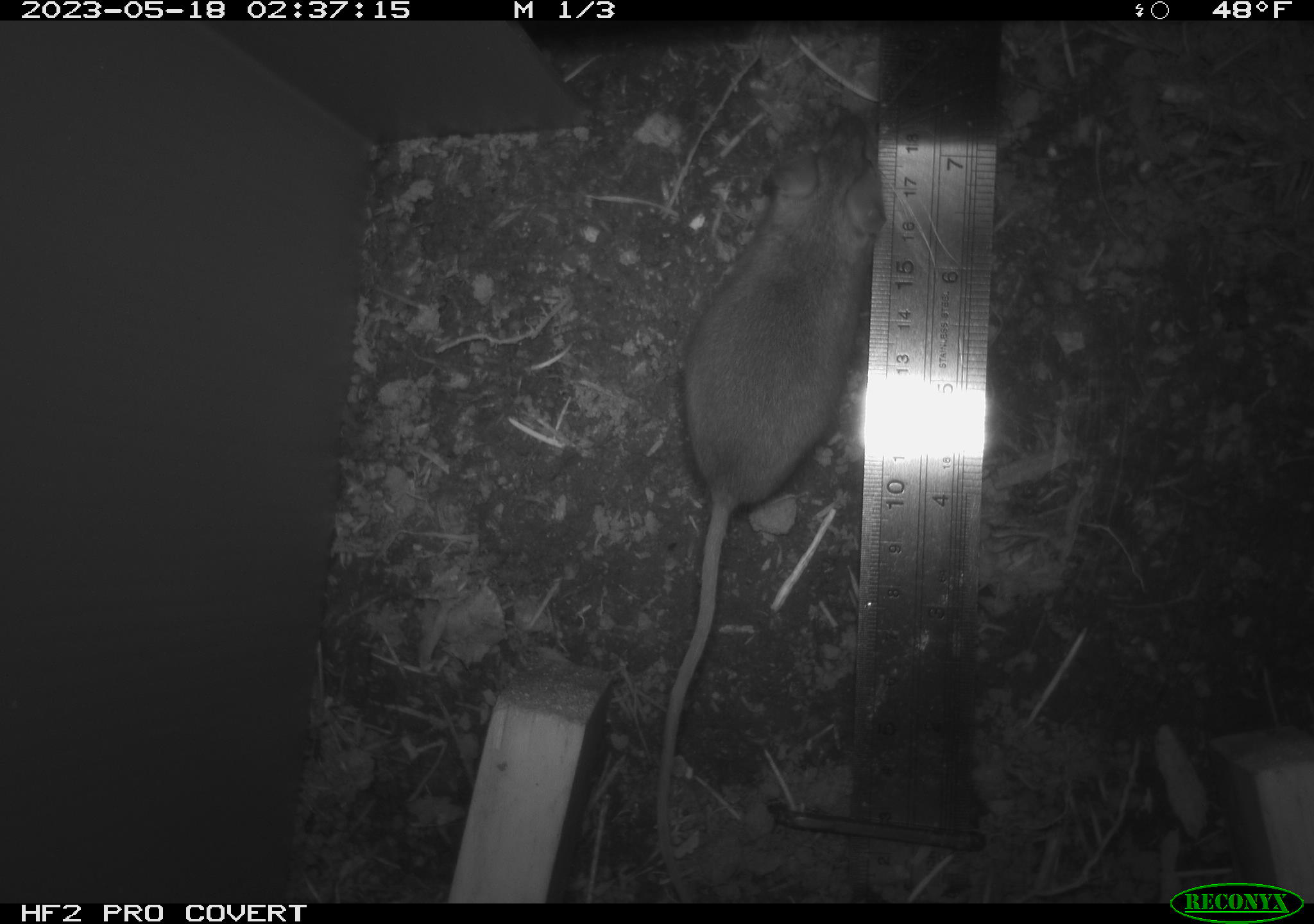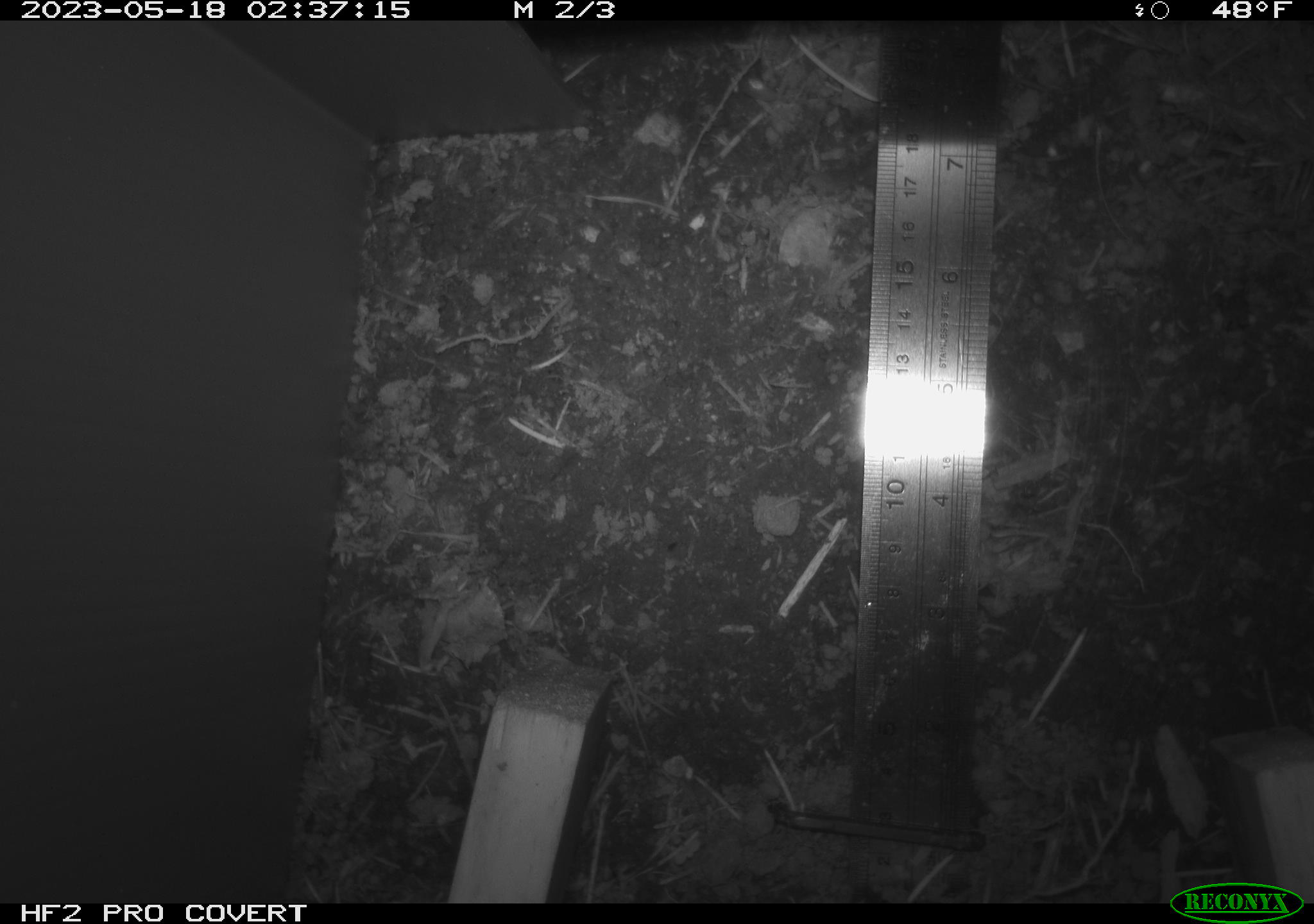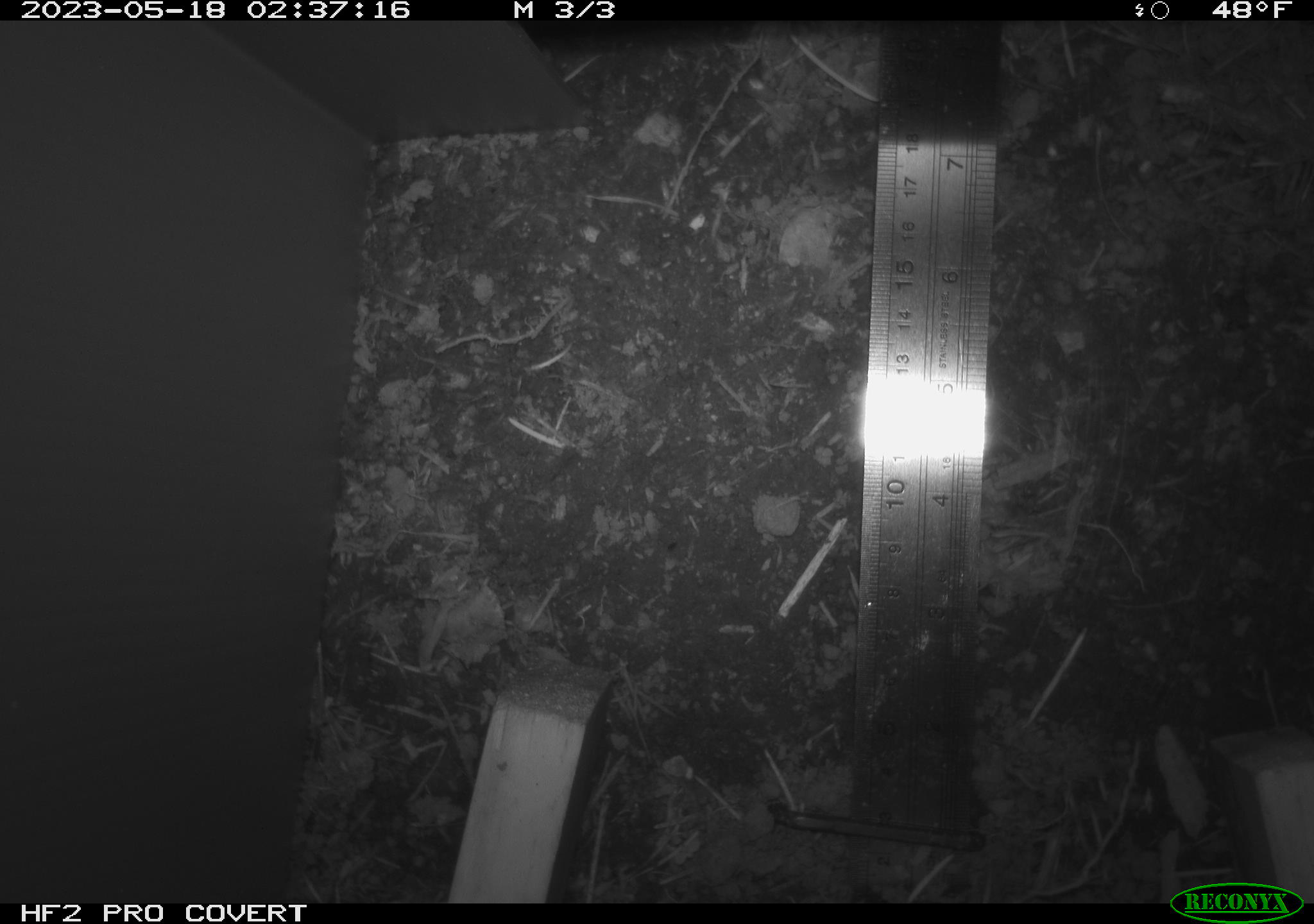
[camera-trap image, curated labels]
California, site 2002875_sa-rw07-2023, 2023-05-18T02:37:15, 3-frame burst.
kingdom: Animalia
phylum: Chordata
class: Mammalia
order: Rodentia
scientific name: Rodentia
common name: mouse species